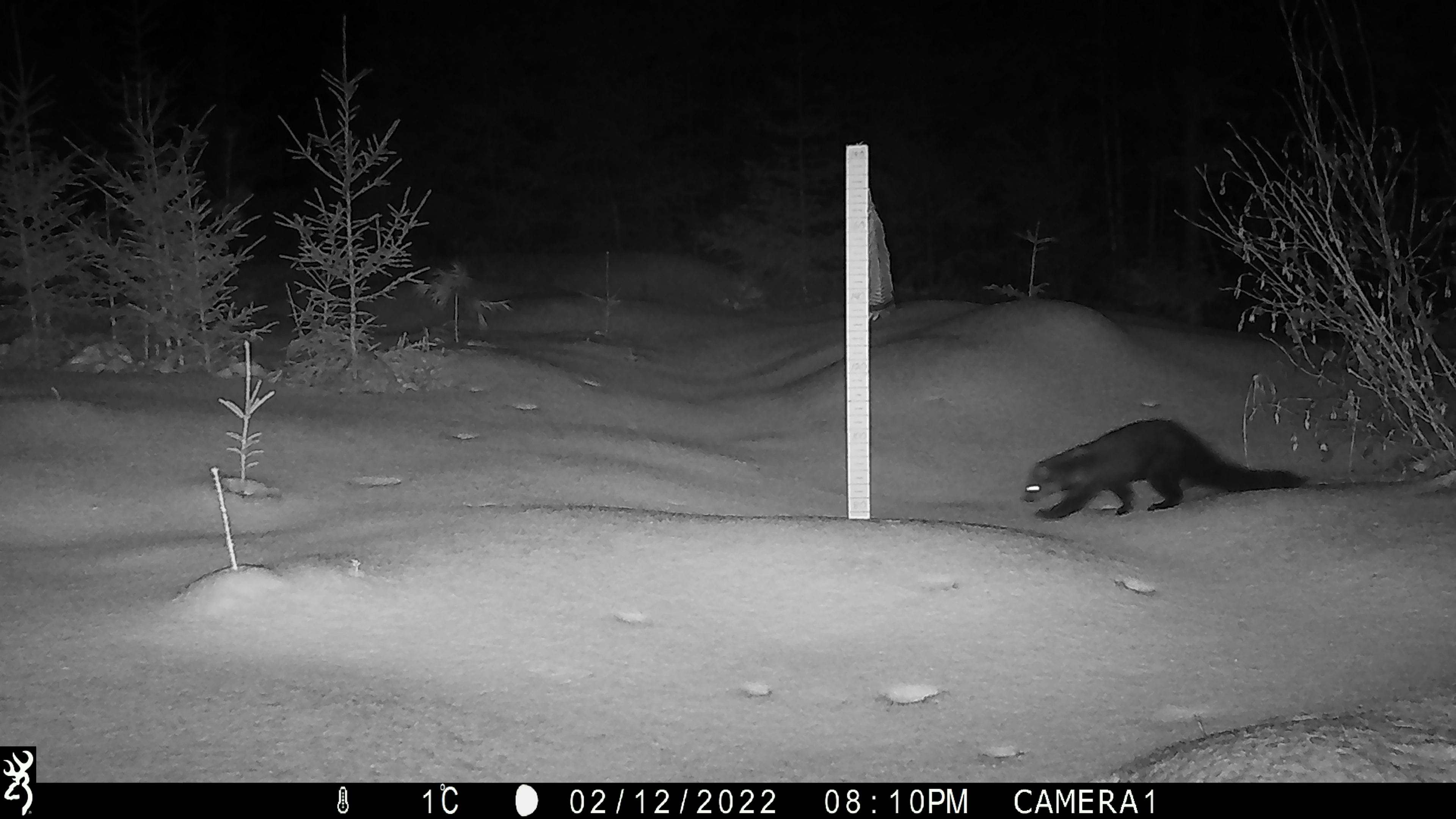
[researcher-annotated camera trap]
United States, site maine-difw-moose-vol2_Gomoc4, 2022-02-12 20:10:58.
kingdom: Animalia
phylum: Chordata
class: Mammalia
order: Carnivora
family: Mustelidae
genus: Pekania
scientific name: Pekania pennanti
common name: fisher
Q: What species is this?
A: Fisher (Pekania pennanti).